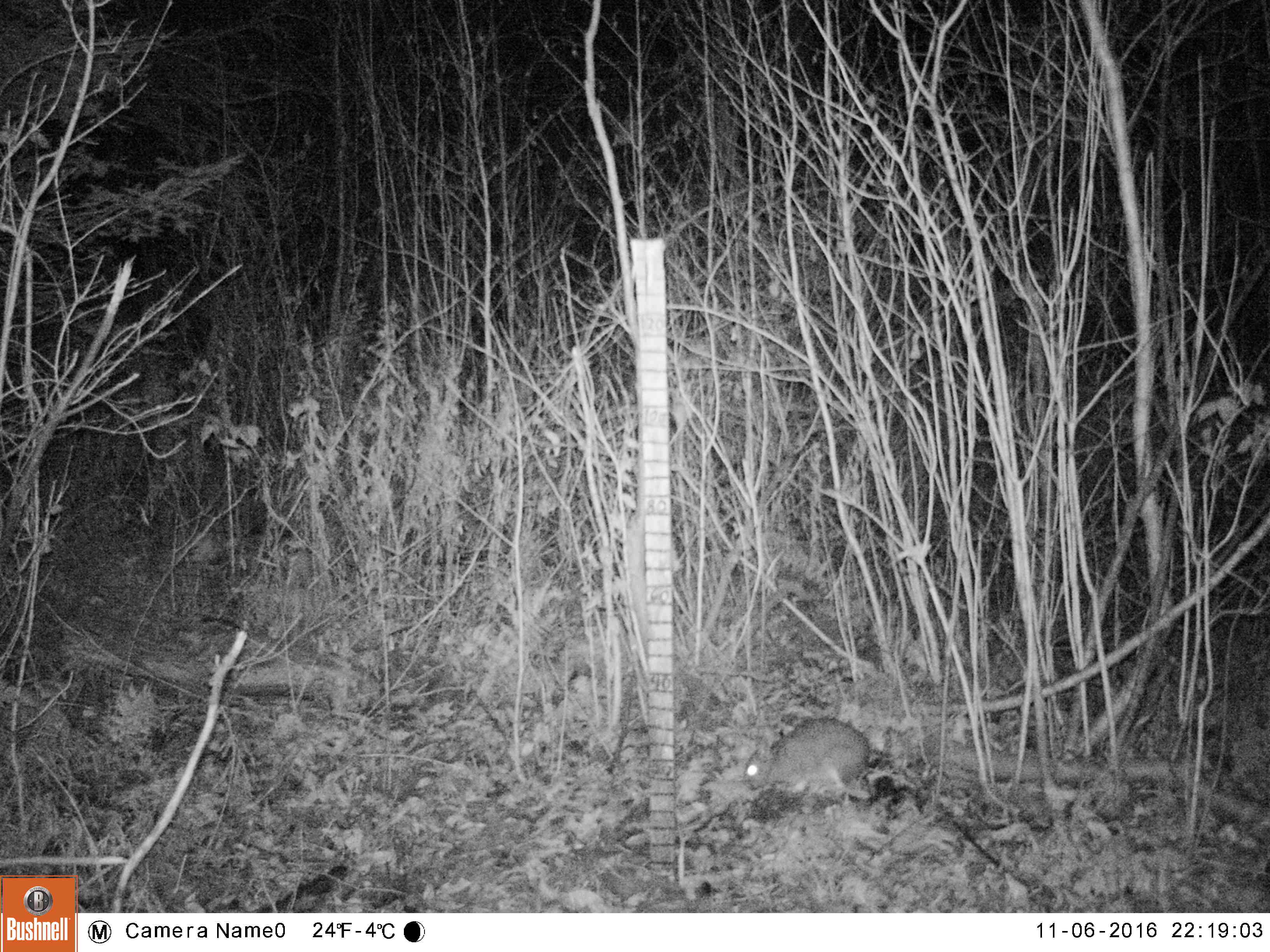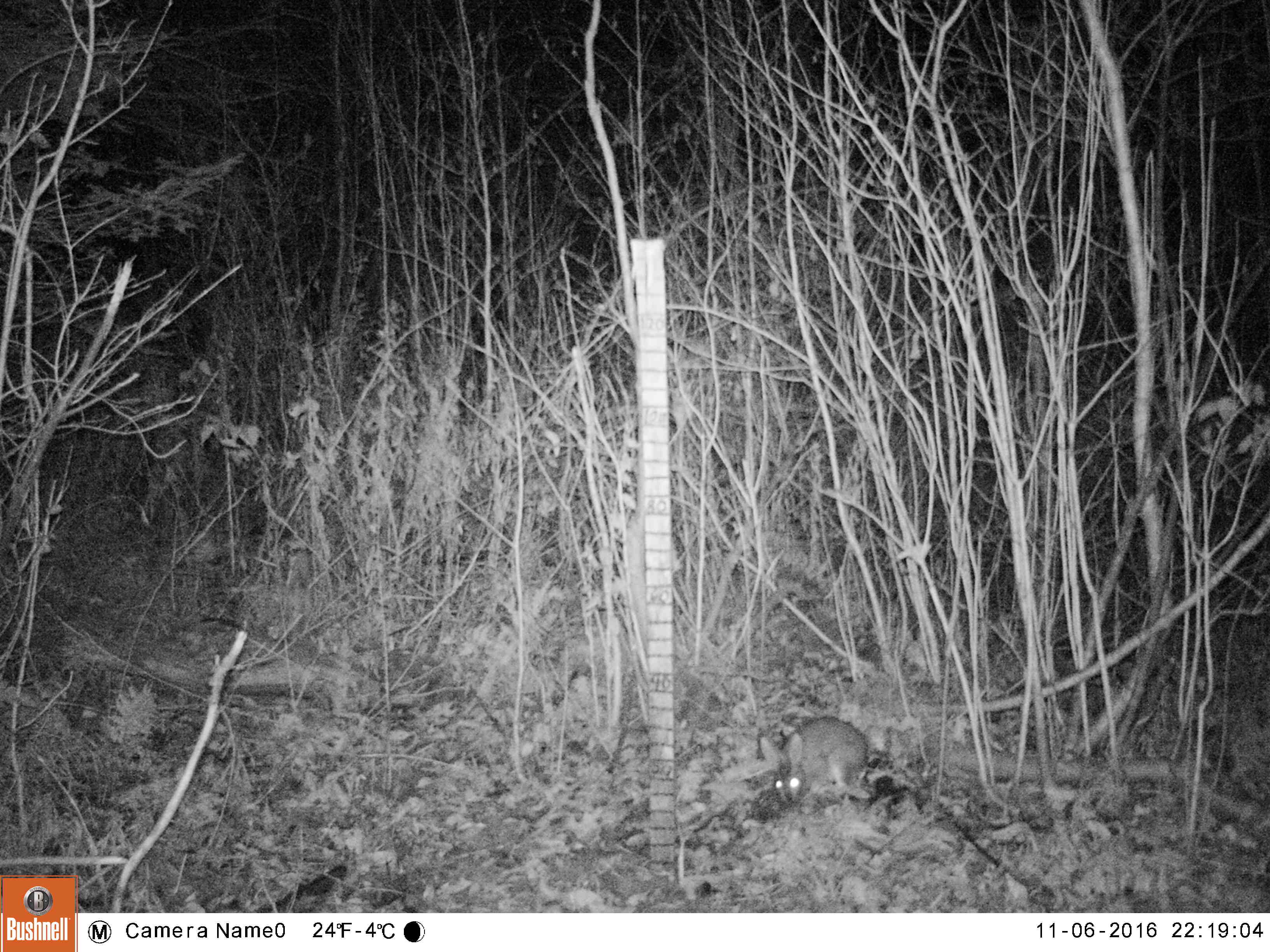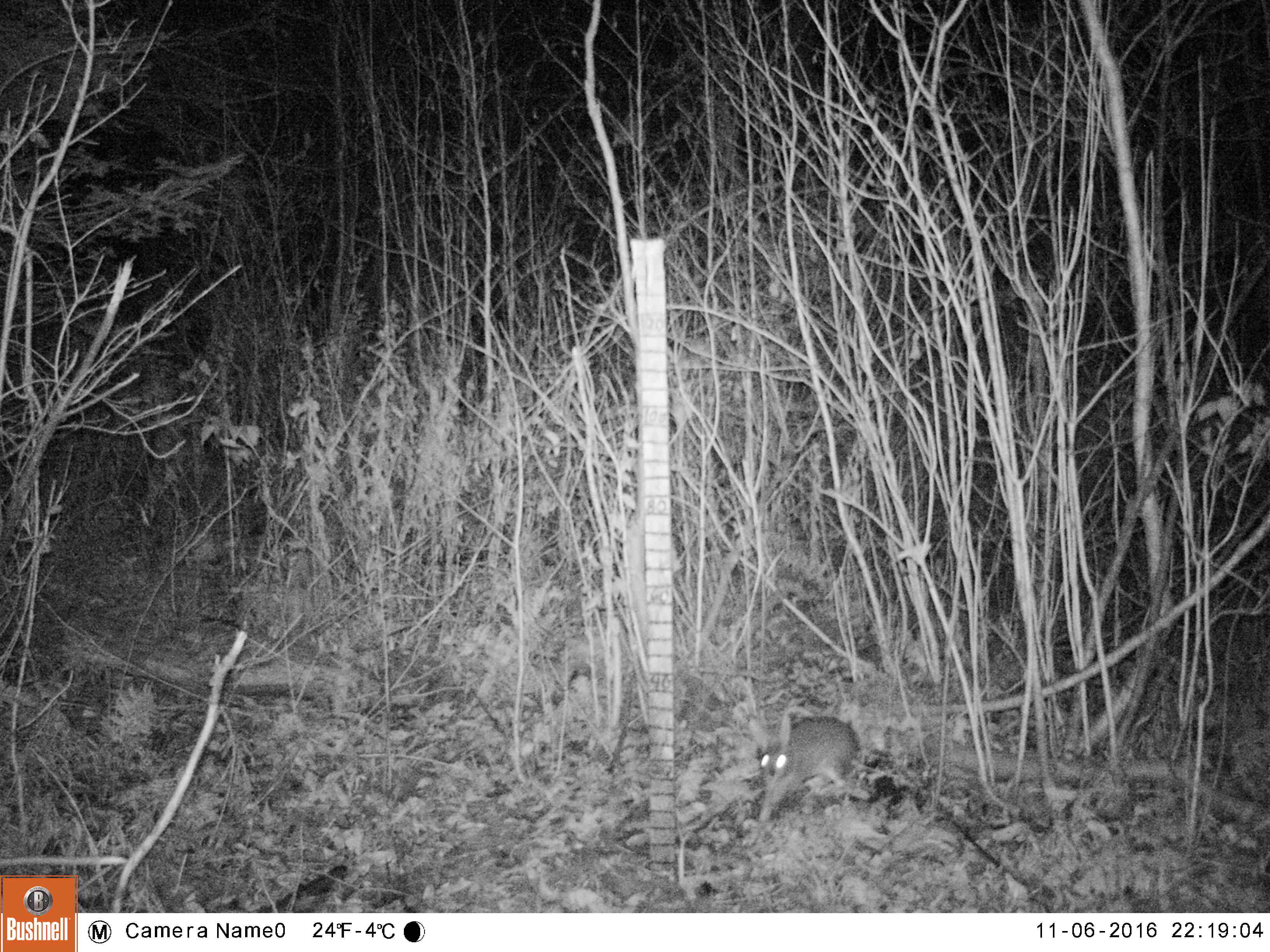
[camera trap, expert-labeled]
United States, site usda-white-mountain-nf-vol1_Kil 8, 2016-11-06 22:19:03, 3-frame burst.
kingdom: Animalia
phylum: Chordata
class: Mammalia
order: Lagomorpha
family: Leporidae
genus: Lepus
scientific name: Lepus americanus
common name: snowshoe hare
Snowshoe hare (Lepus americanus).